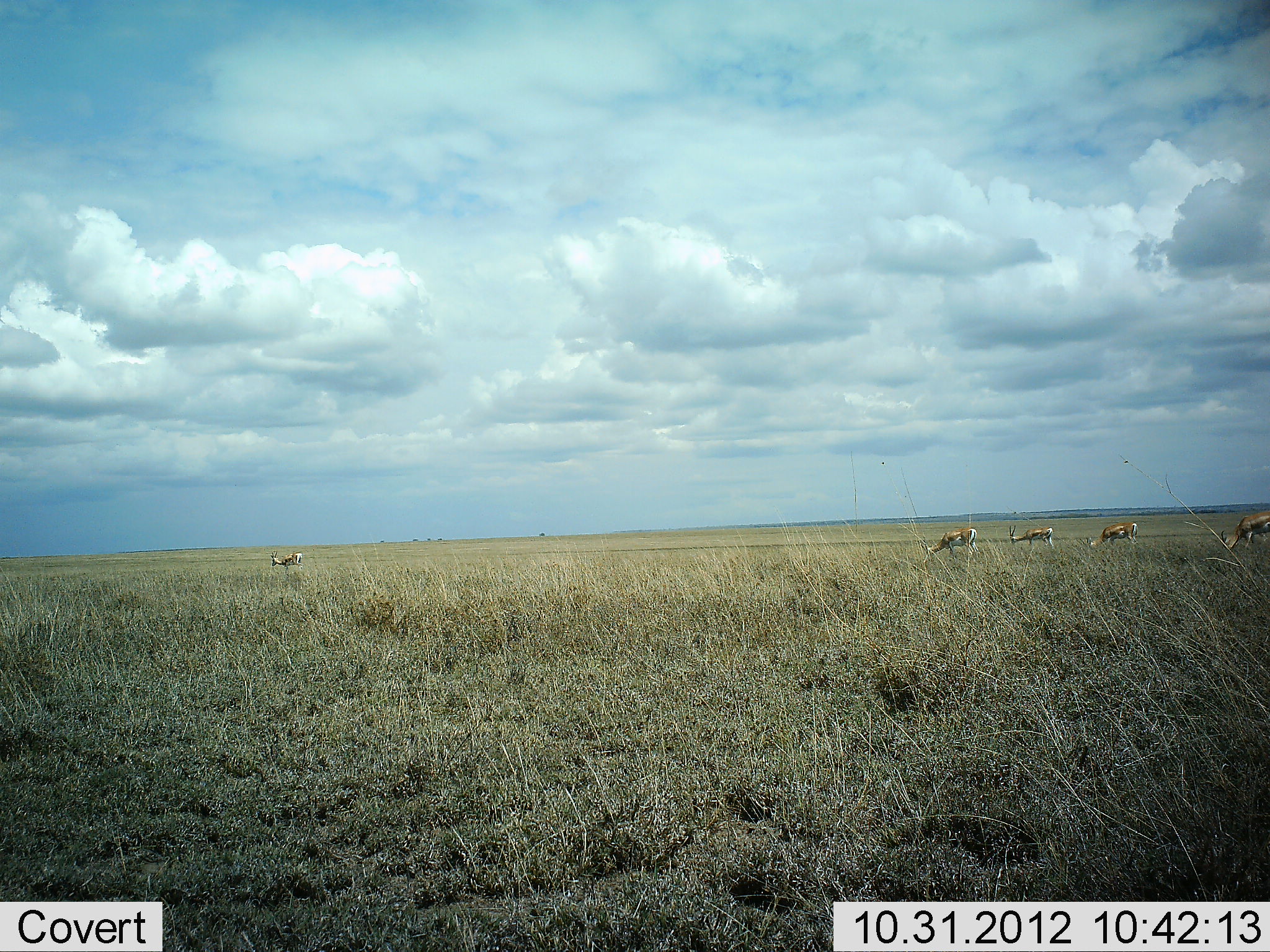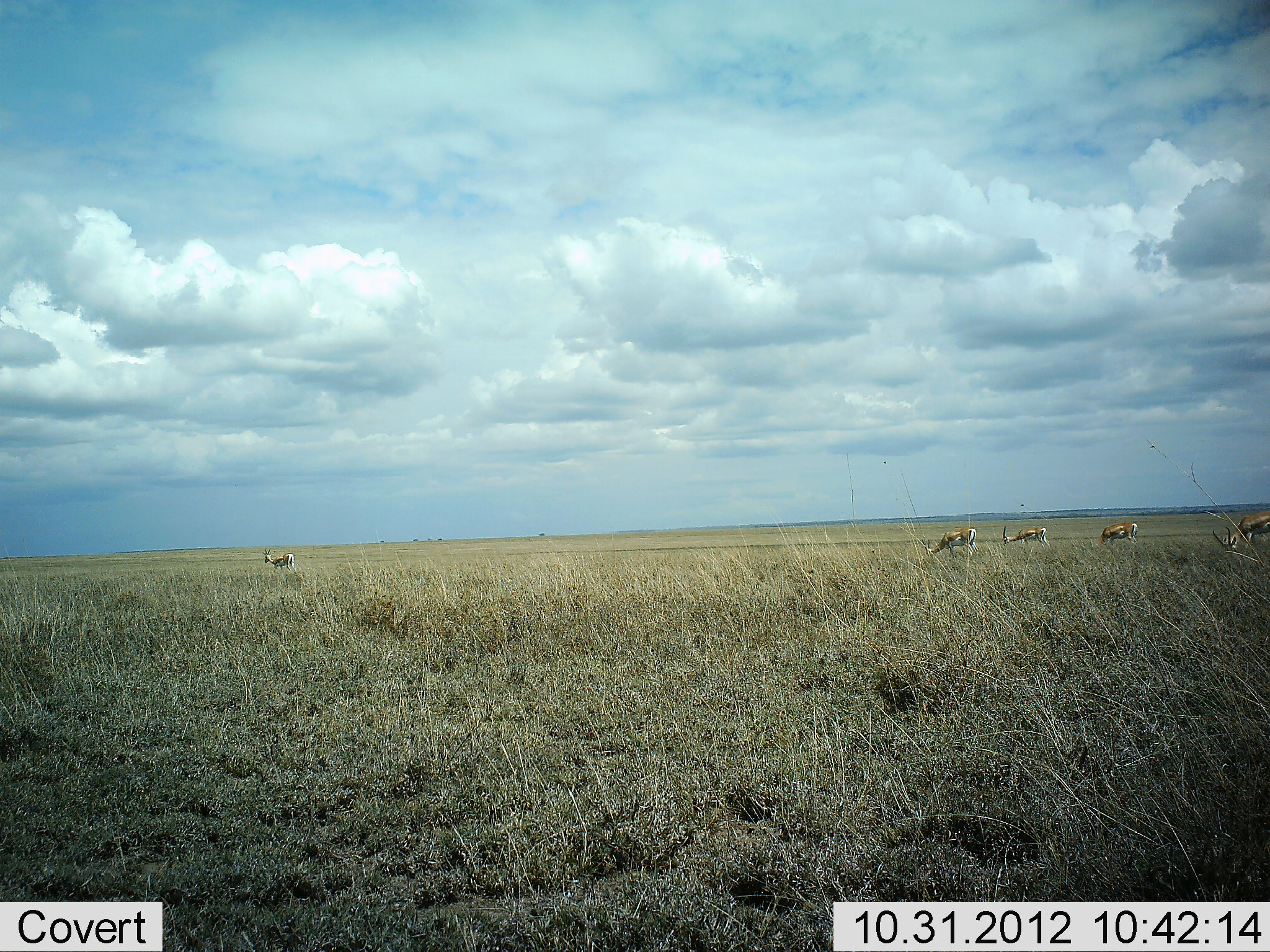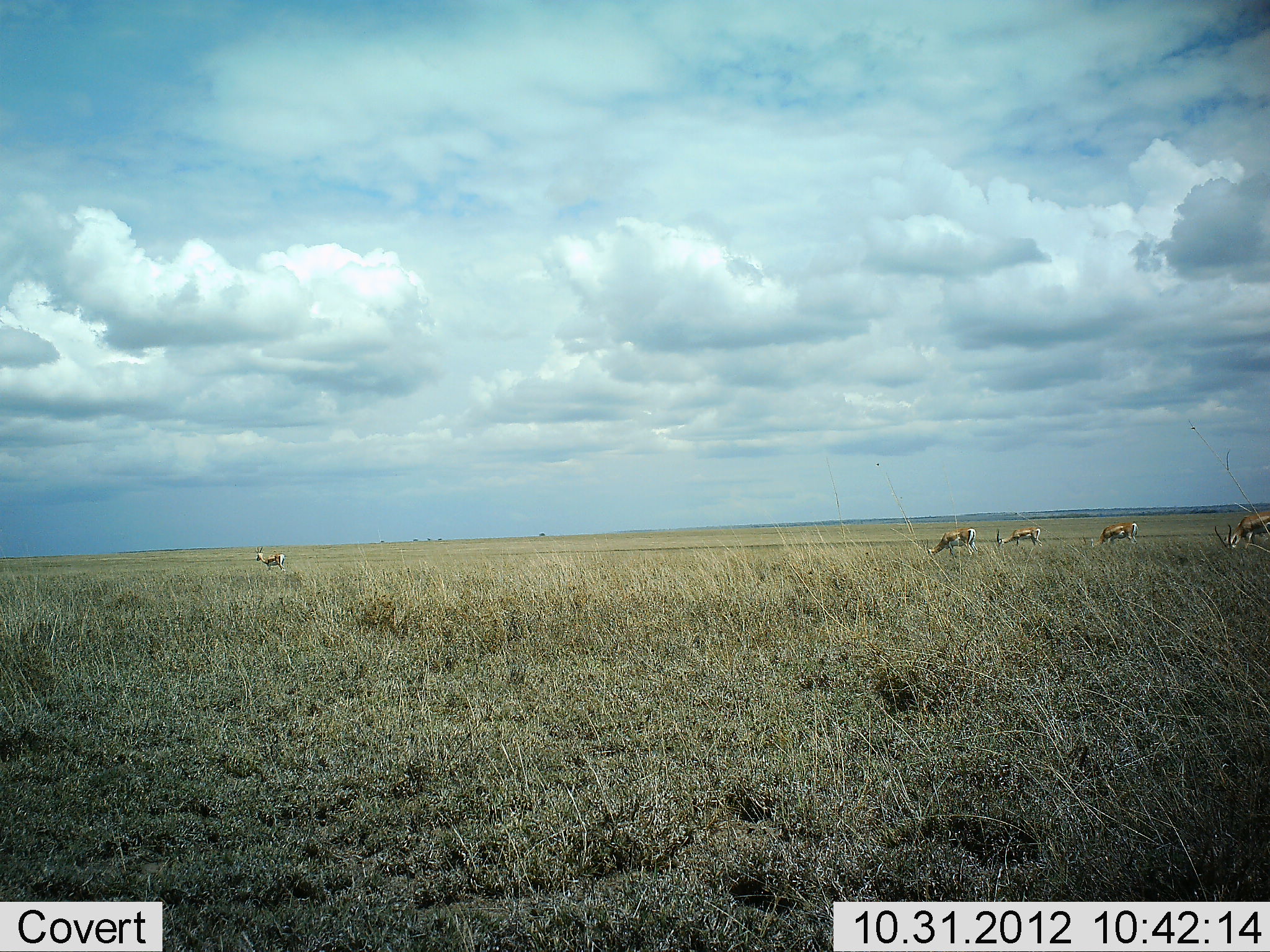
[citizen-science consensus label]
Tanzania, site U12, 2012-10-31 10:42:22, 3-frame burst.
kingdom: Animalia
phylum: Chordata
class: Mammalia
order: Artiodactyla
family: Bovidae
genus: Eudorcas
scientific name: Eudorcas thomsonii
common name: thomson's gazelle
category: gazellethomsons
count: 5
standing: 50%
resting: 0%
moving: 30%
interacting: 0%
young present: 0%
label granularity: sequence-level